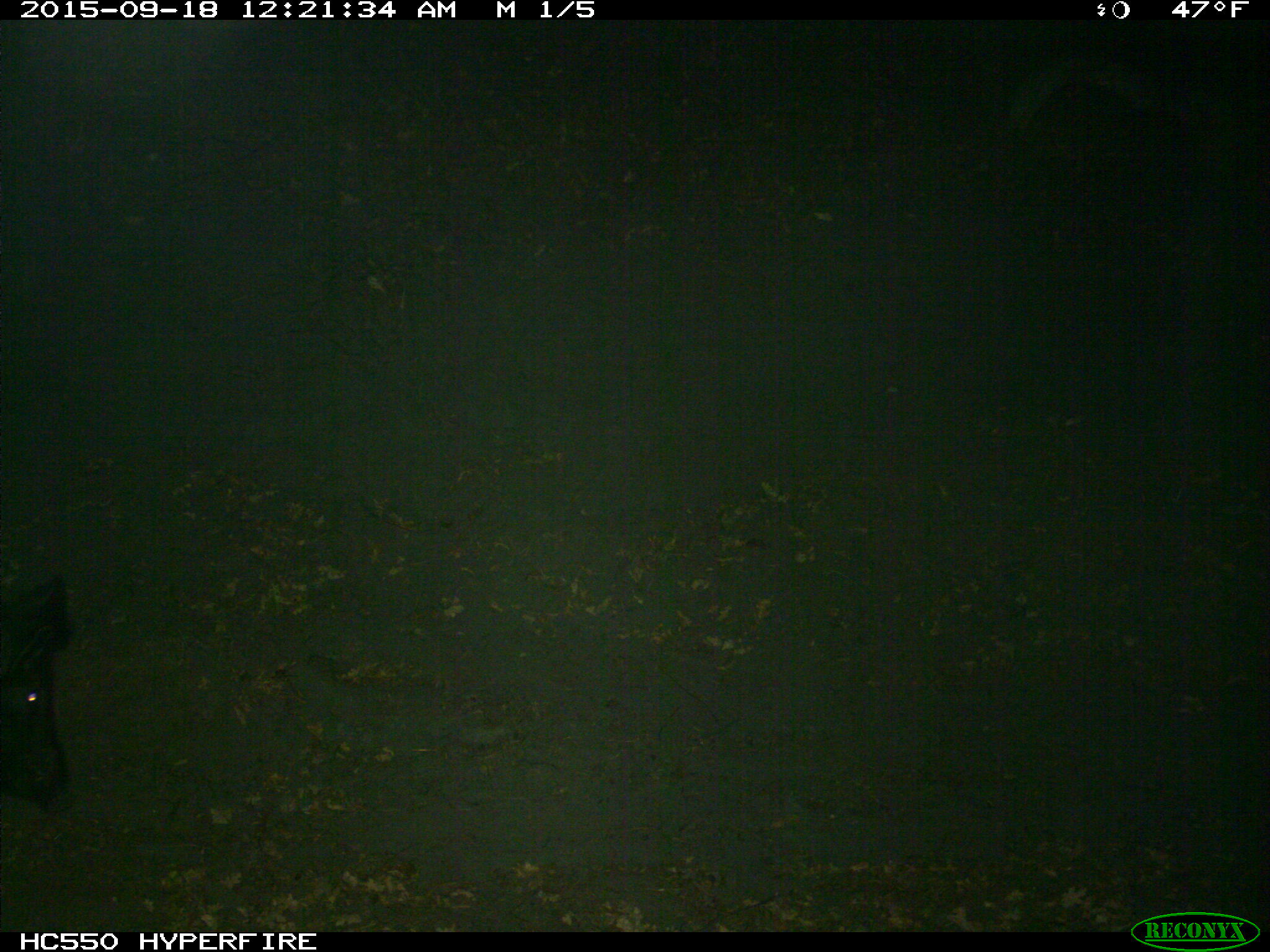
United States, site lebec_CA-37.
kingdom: Animalia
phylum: Chordata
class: Mammalia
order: Artiodactyla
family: Suidae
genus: Sus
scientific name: Sus scrofa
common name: wild boar